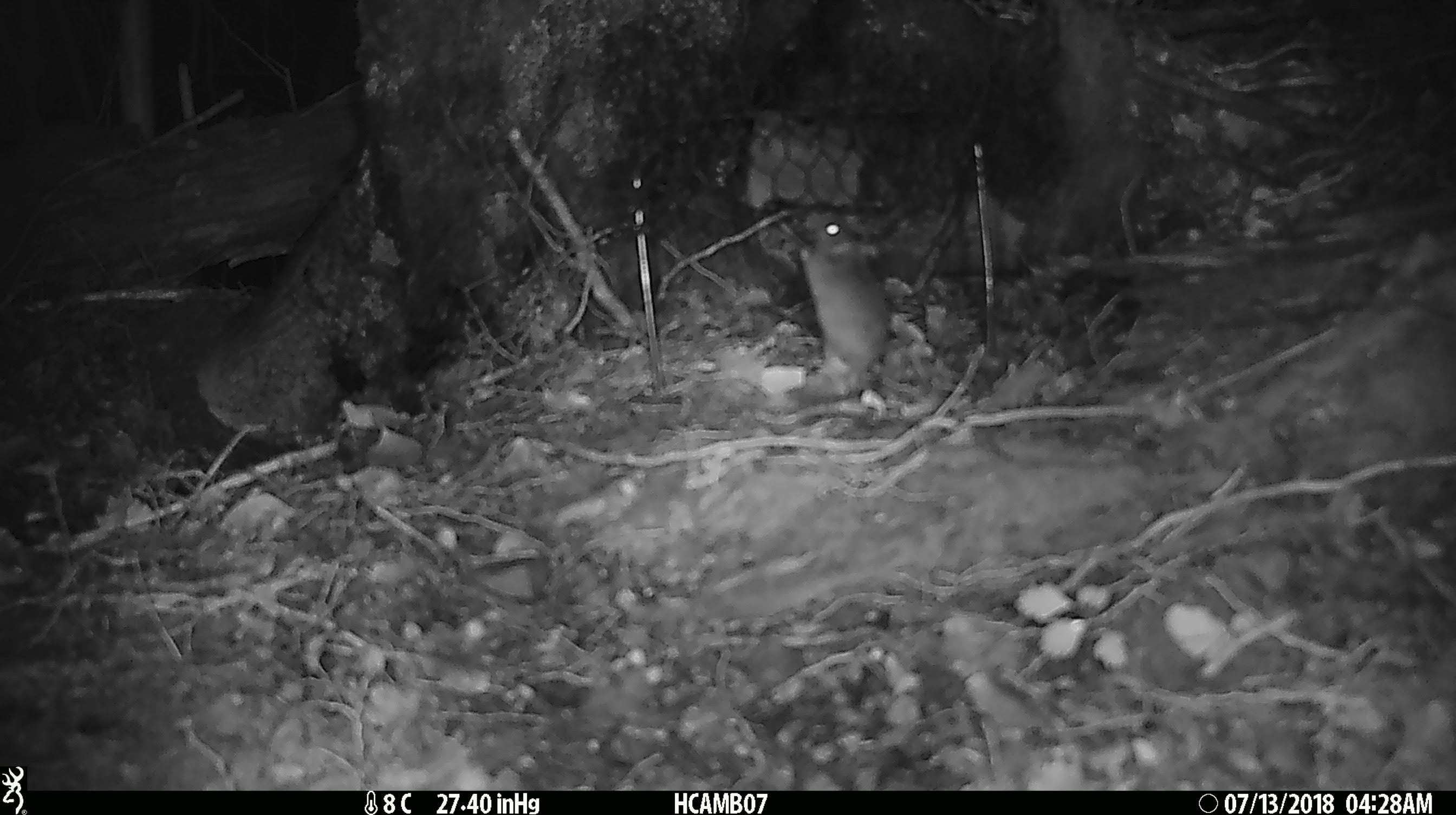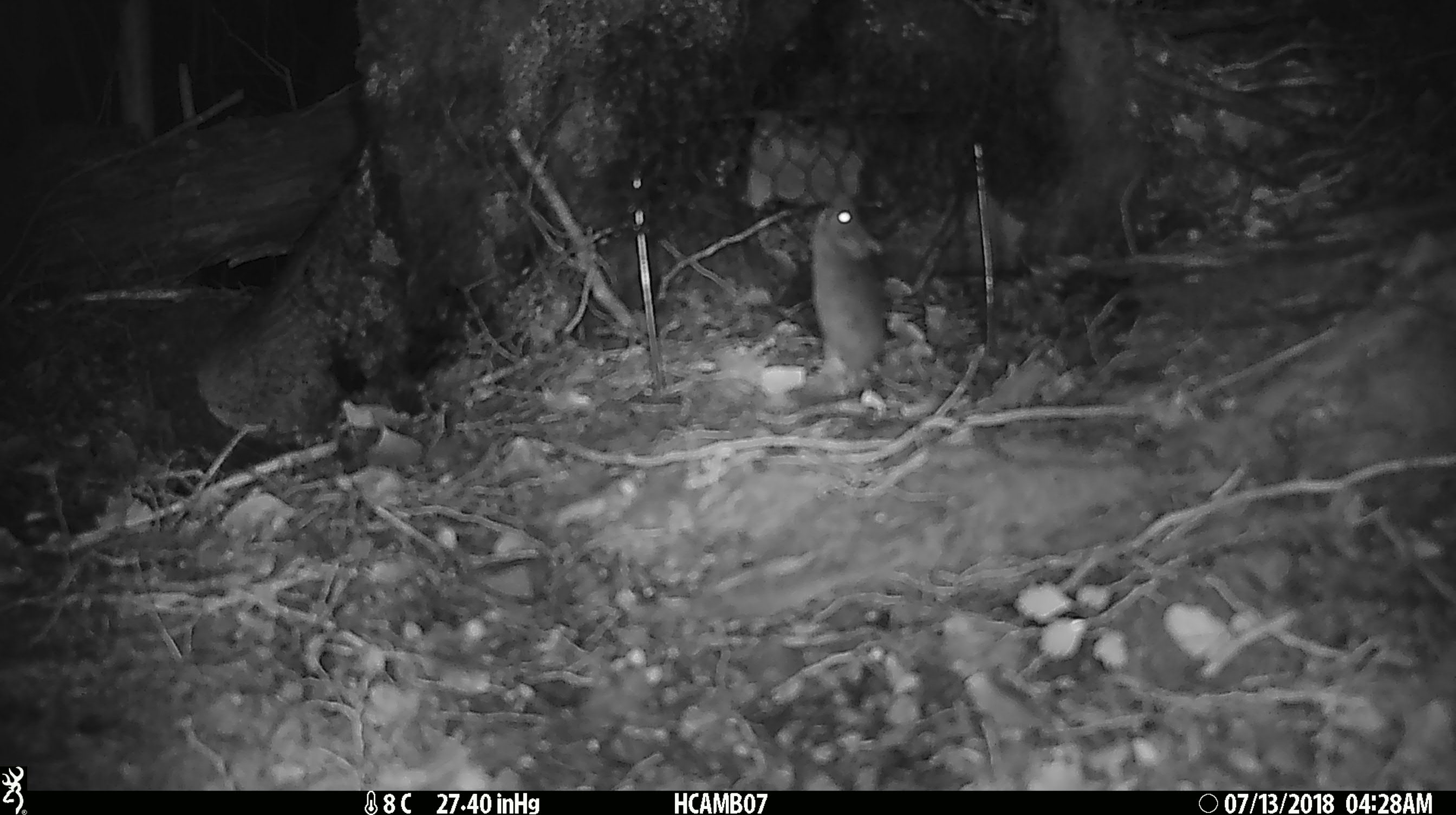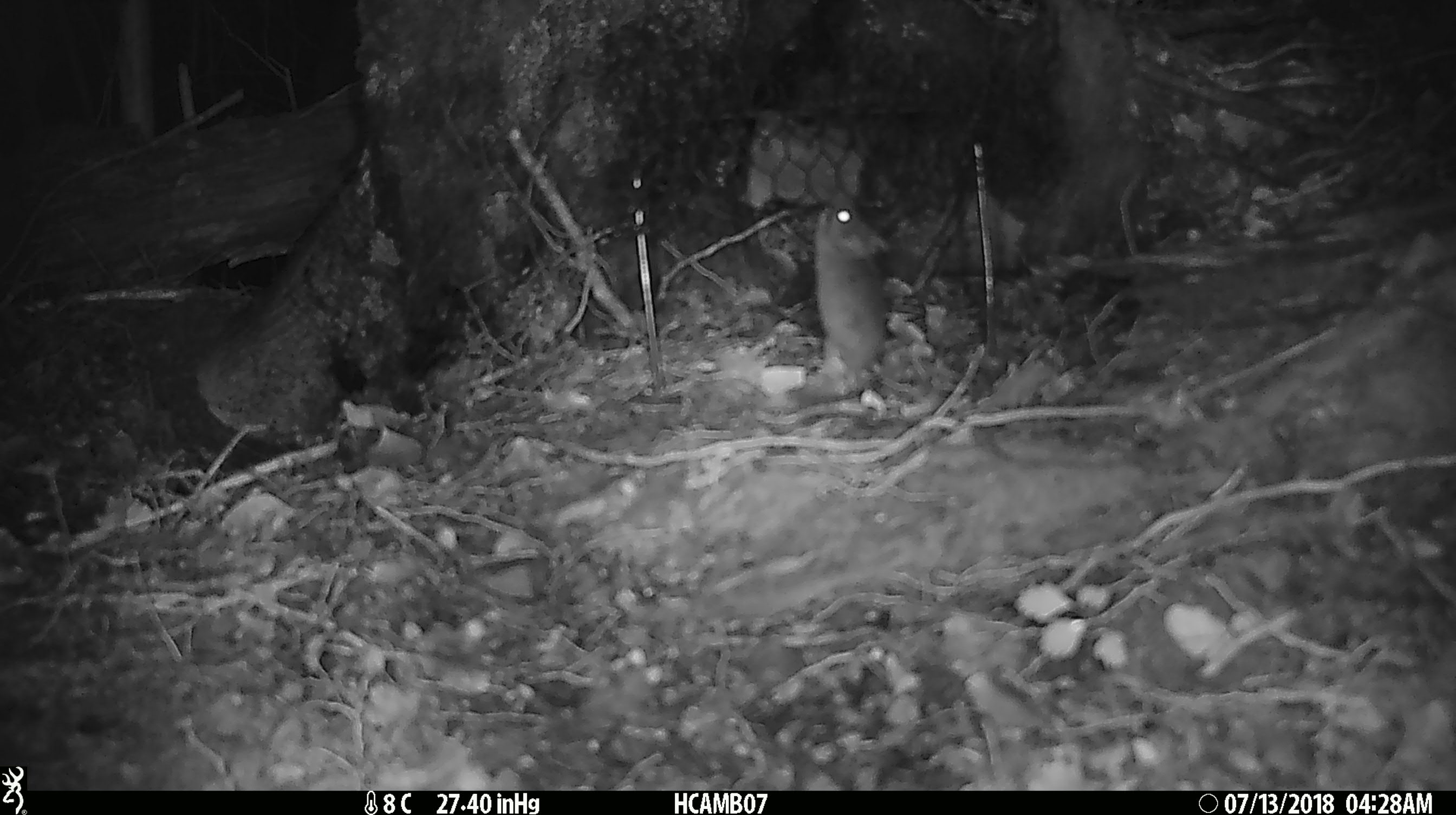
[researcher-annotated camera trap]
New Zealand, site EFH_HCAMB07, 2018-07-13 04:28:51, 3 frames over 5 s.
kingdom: Animalia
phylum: Chordata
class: Mammalia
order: Rodentia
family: Muridae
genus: Mus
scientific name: Mus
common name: mouse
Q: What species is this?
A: Mouse (Mus).